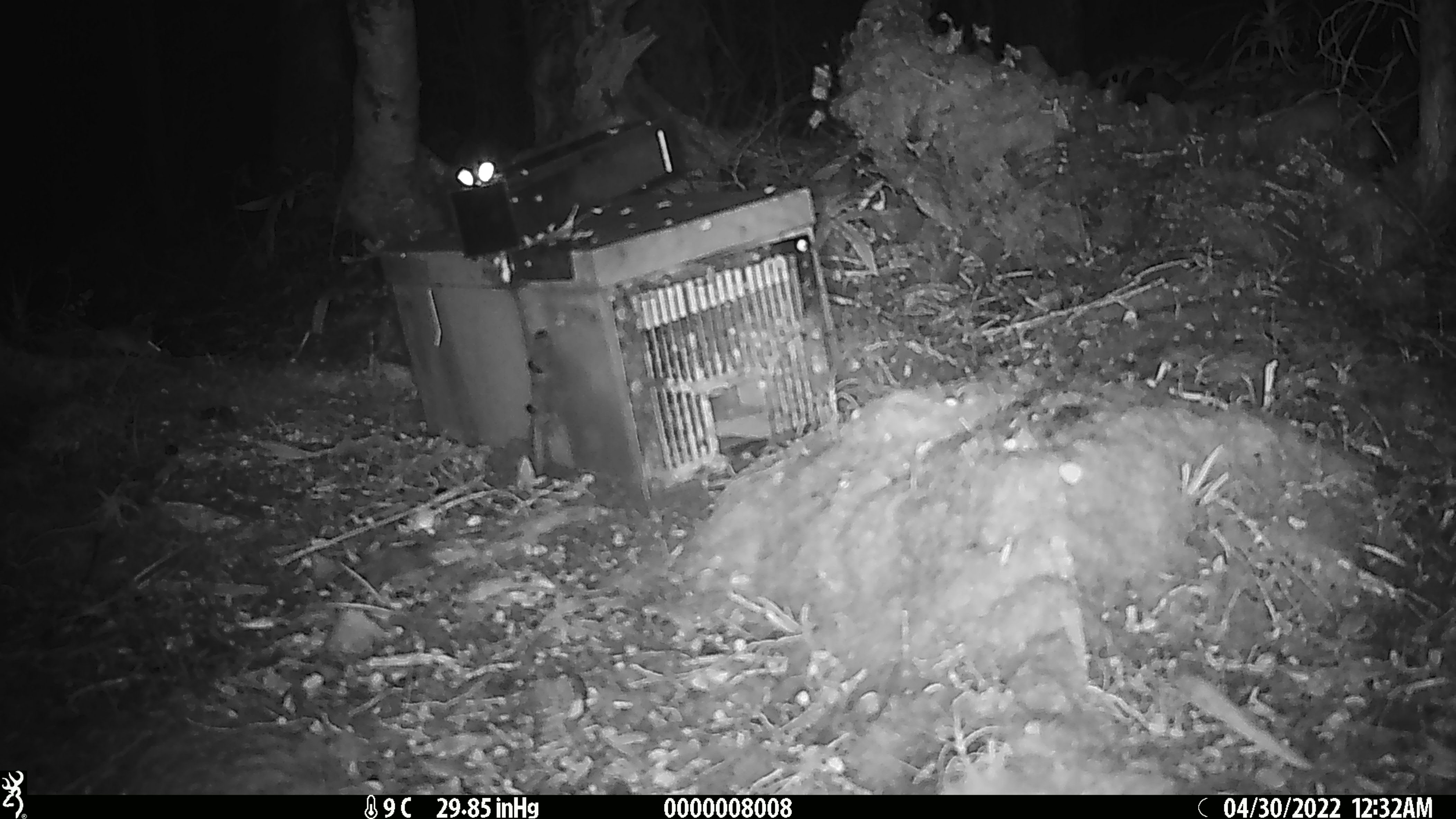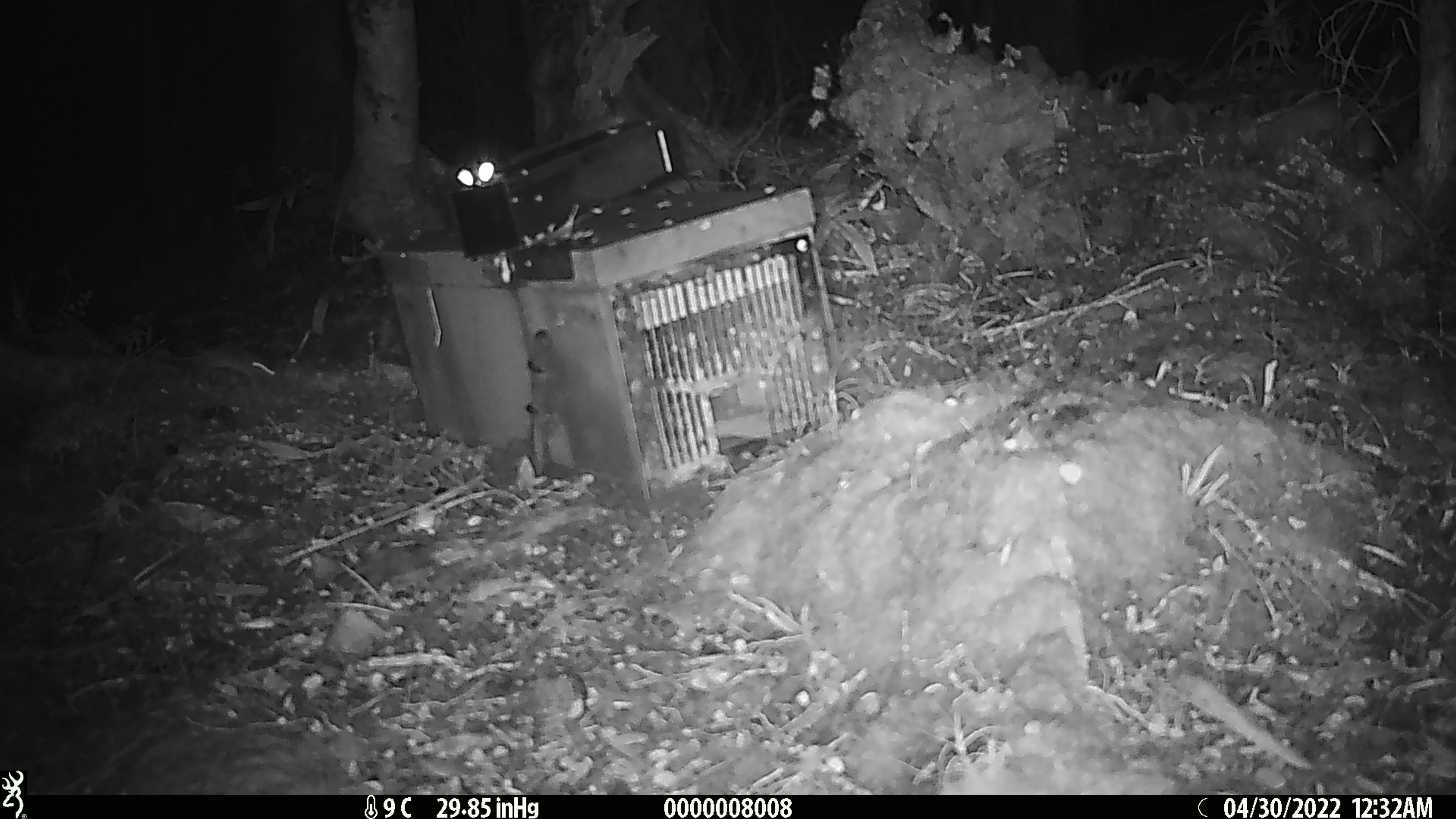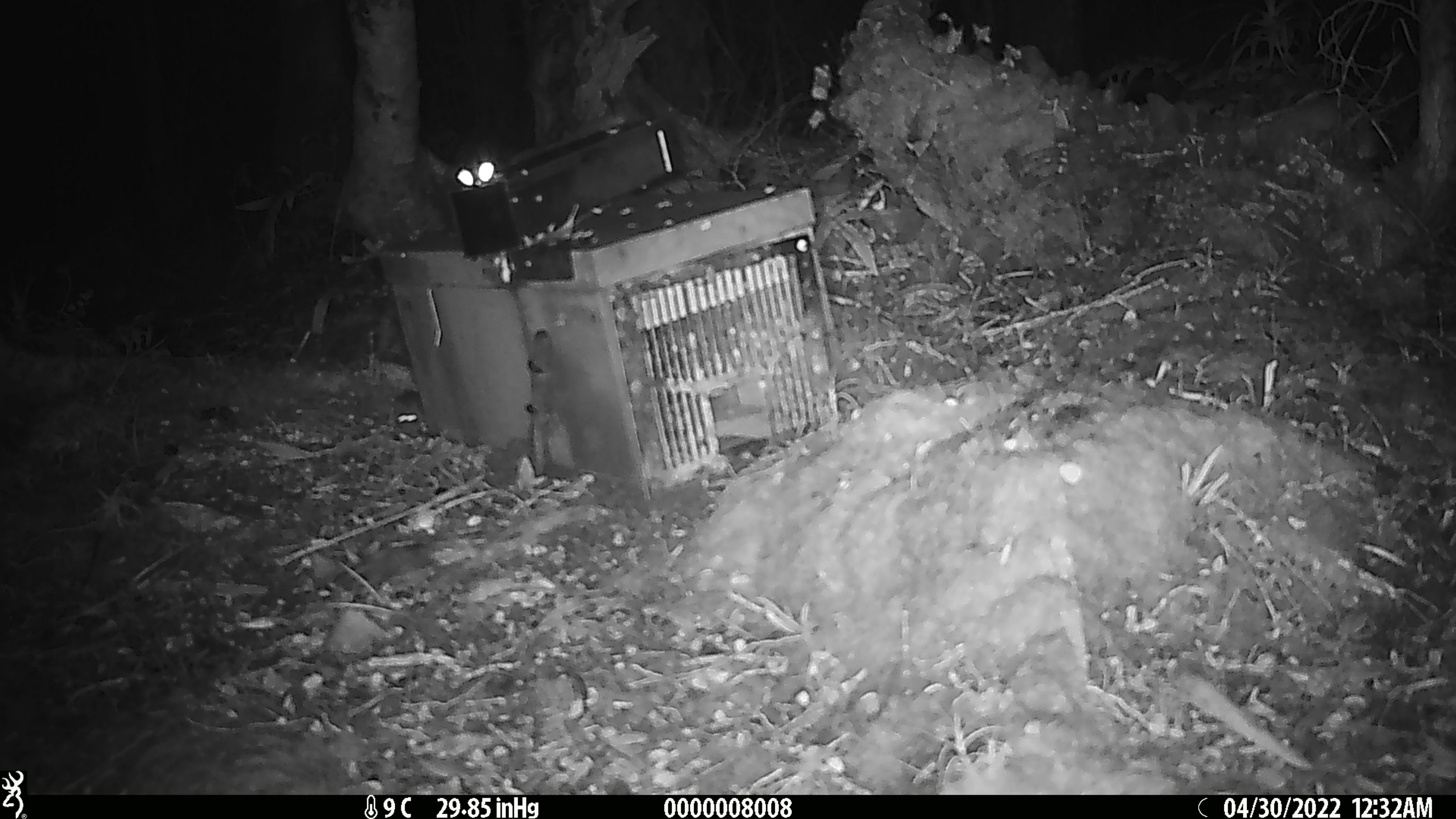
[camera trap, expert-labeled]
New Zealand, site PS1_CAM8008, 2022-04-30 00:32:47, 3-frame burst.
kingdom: Animalia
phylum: Chordata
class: Mammalia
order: Rodentia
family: Muridae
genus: Mus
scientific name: Mus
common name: mouse